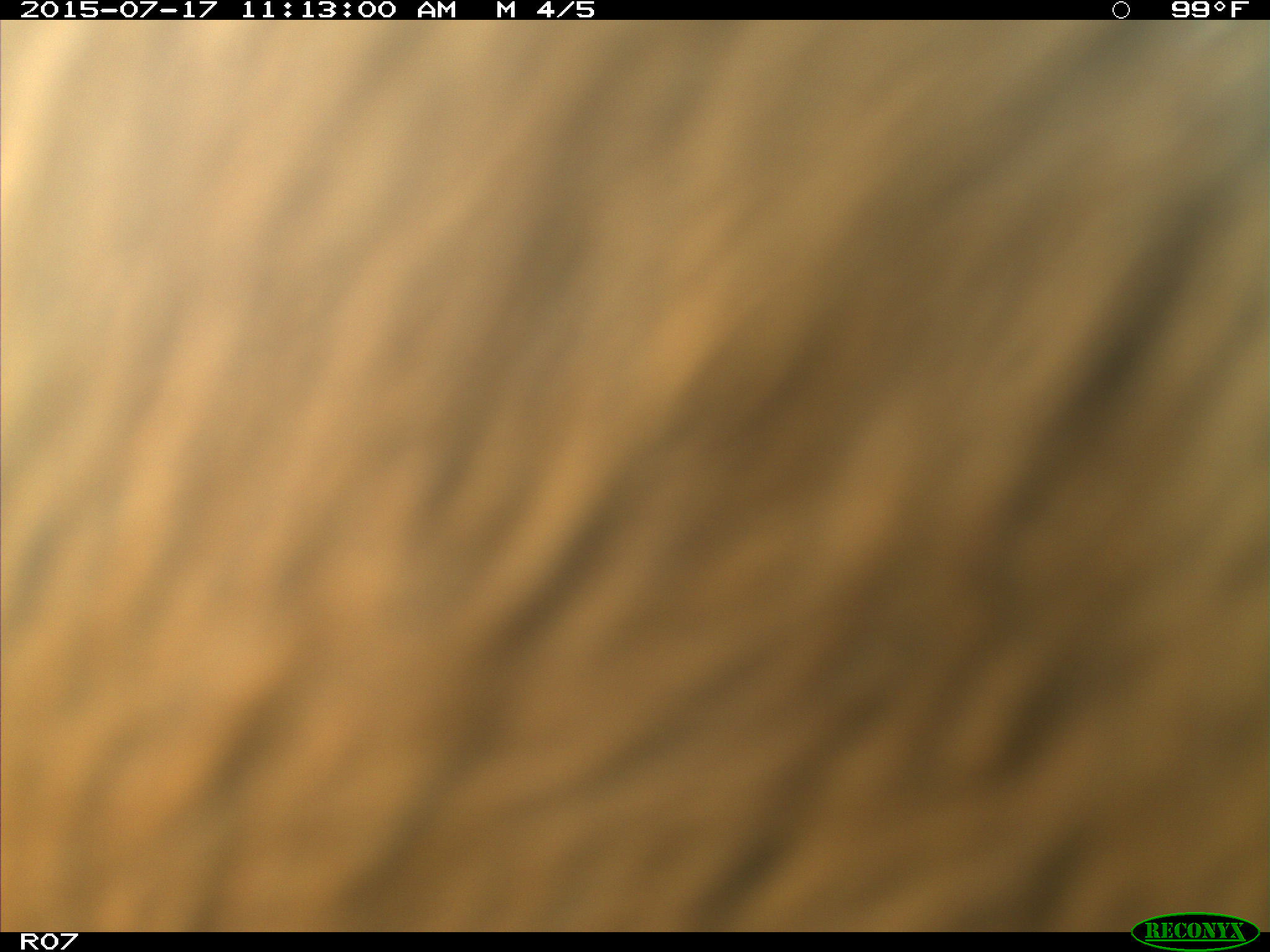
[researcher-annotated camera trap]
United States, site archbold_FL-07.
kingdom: Animalia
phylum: Chordata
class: Mammalia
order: Artiodactyla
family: Bovidae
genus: Bos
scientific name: Bos taurus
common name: domestic cow